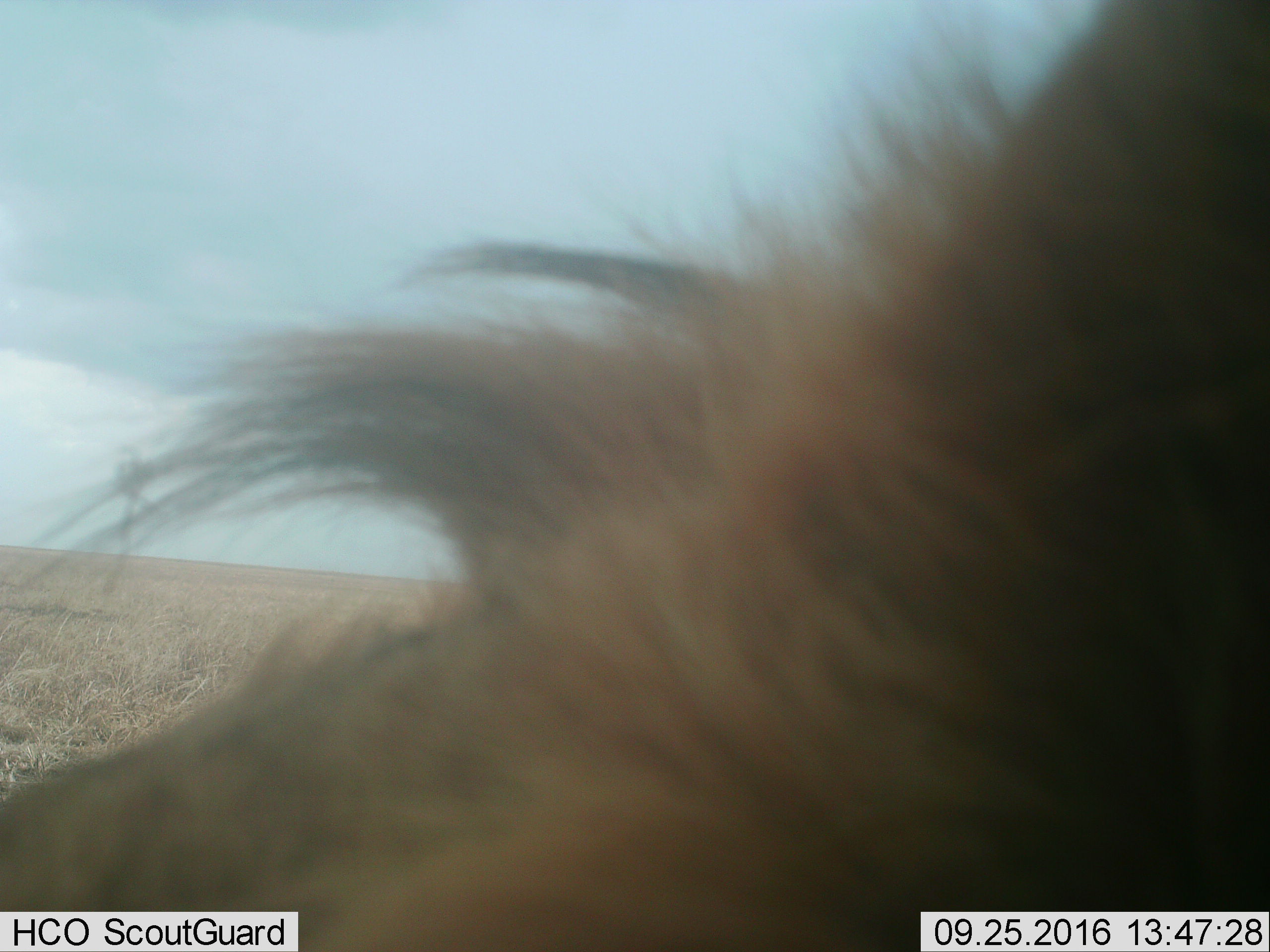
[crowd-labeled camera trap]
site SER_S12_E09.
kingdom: Animalia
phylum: Chordata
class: Mammalia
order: Carnivora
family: Felidae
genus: Panthera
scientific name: Panthera leo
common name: lion male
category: lionmale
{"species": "lionmale (lion male) (Panthera leo)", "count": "1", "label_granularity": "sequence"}